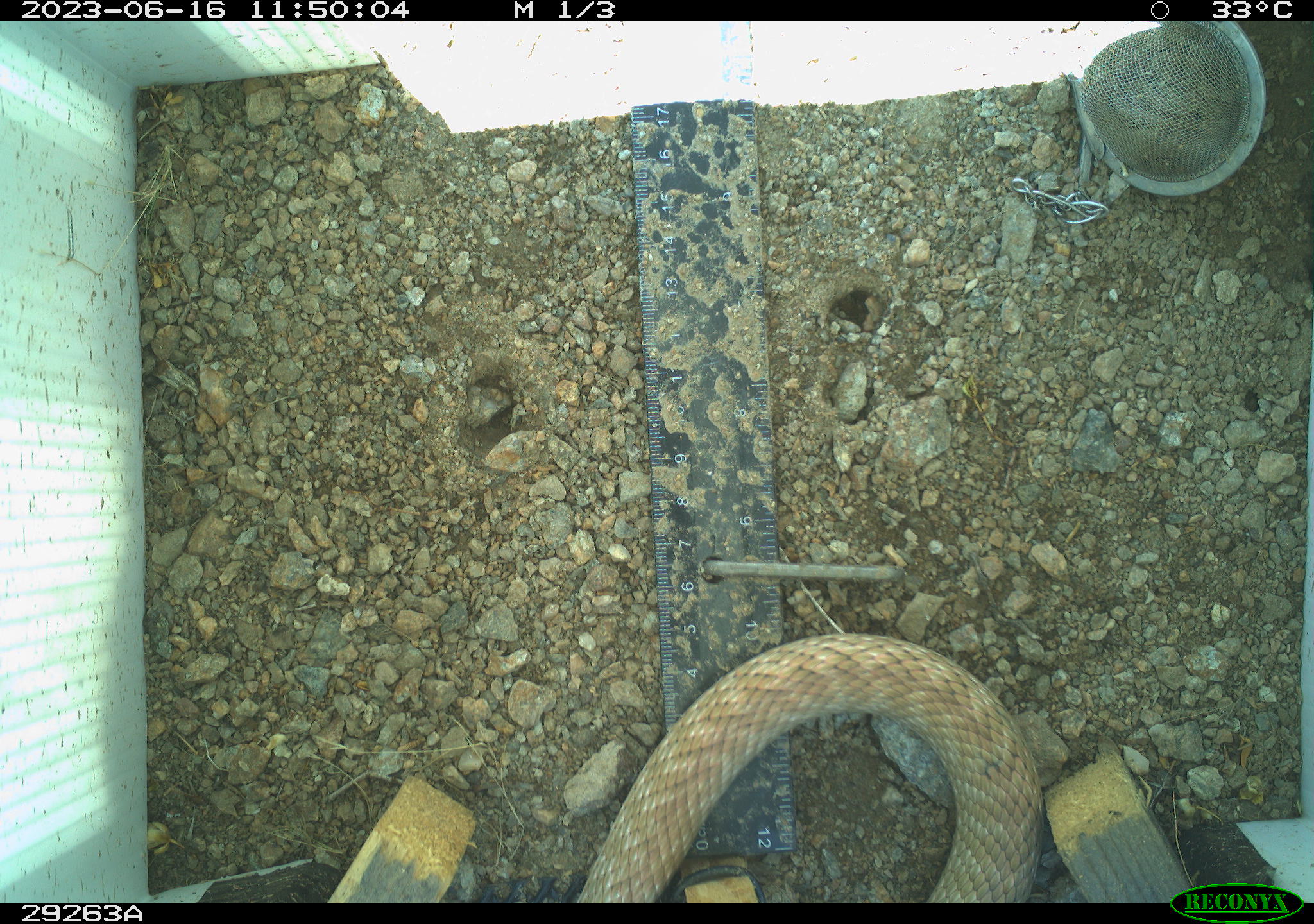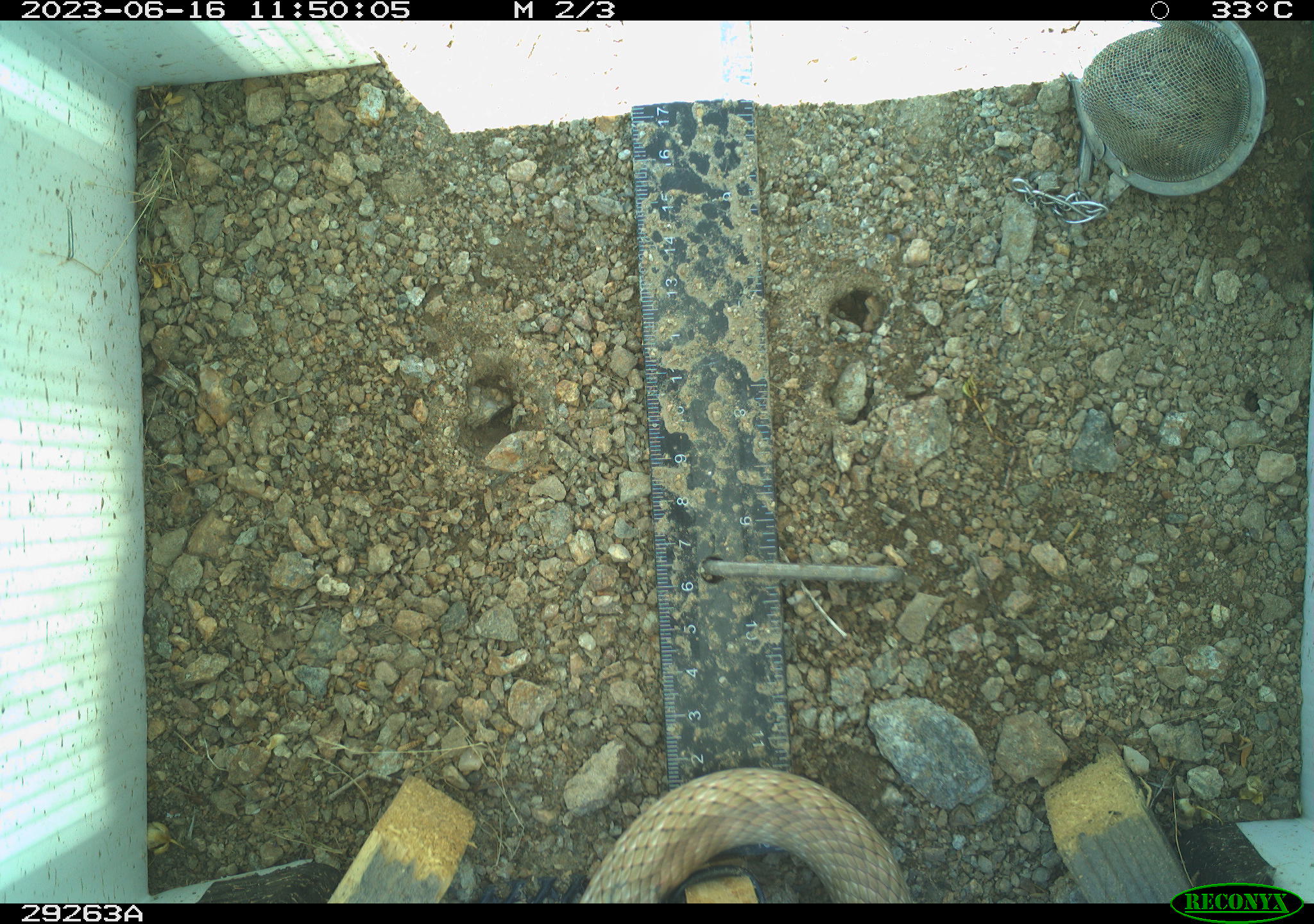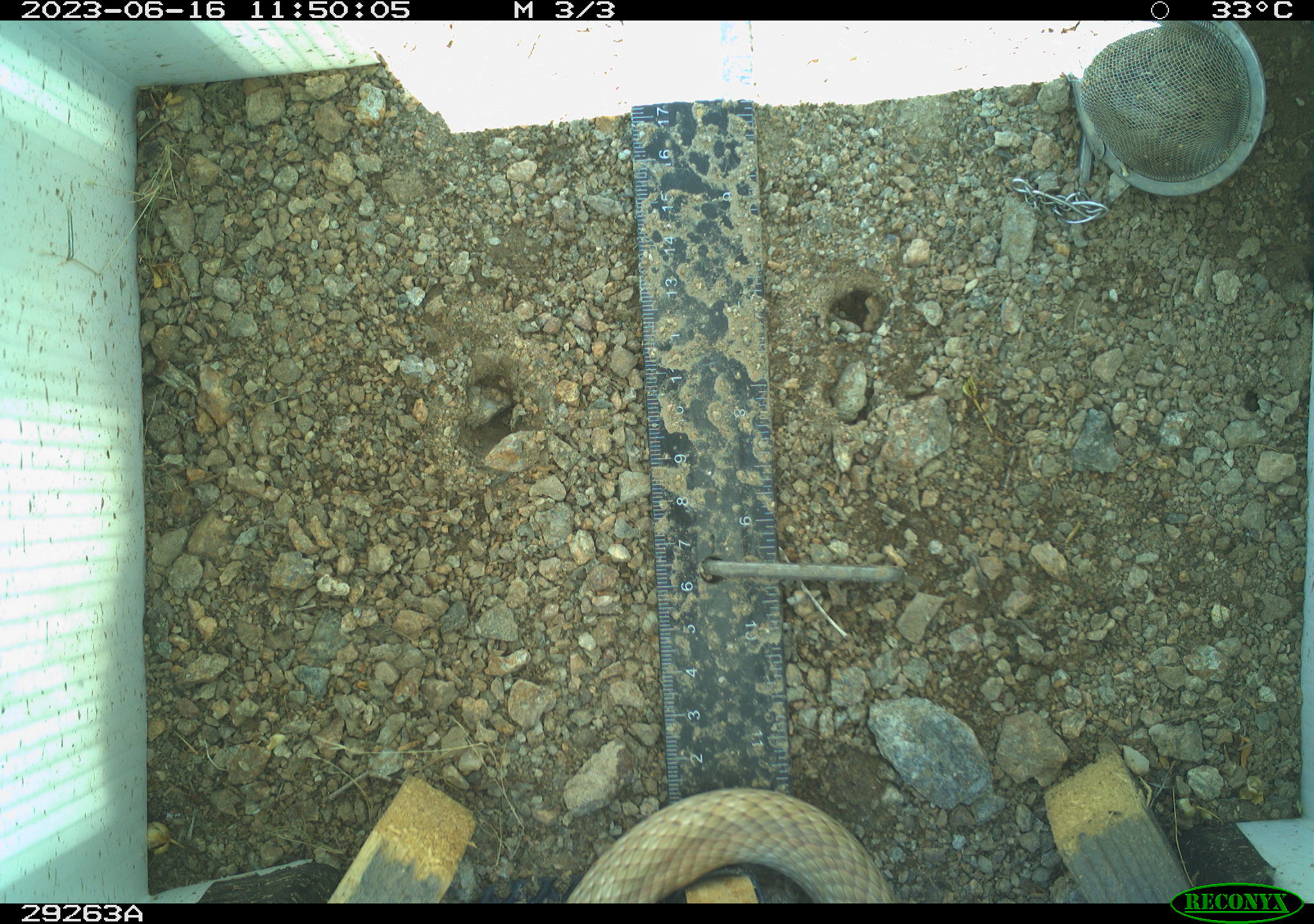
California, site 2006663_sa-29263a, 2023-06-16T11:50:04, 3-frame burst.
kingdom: Animalia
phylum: Chordata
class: Reptilia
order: Squamata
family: Colubridae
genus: Masticophis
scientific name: Masticophis flagellum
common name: coachwhip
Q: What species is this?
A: Coachwhip (Masticophis flagellum).